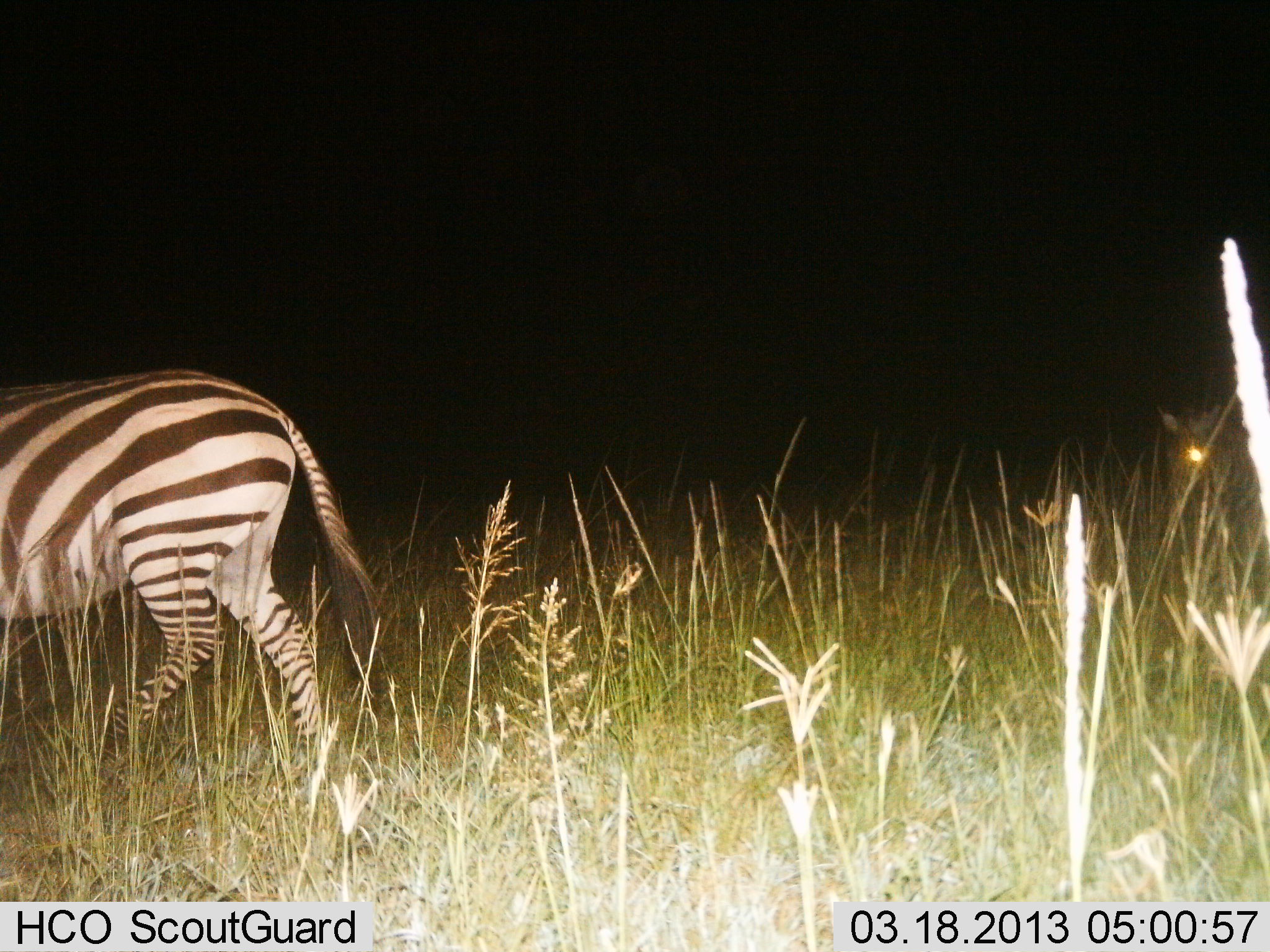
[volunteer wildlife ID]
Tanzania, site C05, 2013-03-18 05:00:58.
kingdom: Animalia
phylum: Chordata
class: Mammalia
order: Perissodactyla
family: Equidae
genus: Equus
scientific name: Equus quagga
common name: plains zebra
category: zebra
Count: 1.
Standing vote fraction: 18%.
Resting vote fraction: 0%.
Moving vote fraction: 85%.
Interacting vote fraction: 0%.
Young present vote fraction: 0%.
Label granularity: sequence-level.